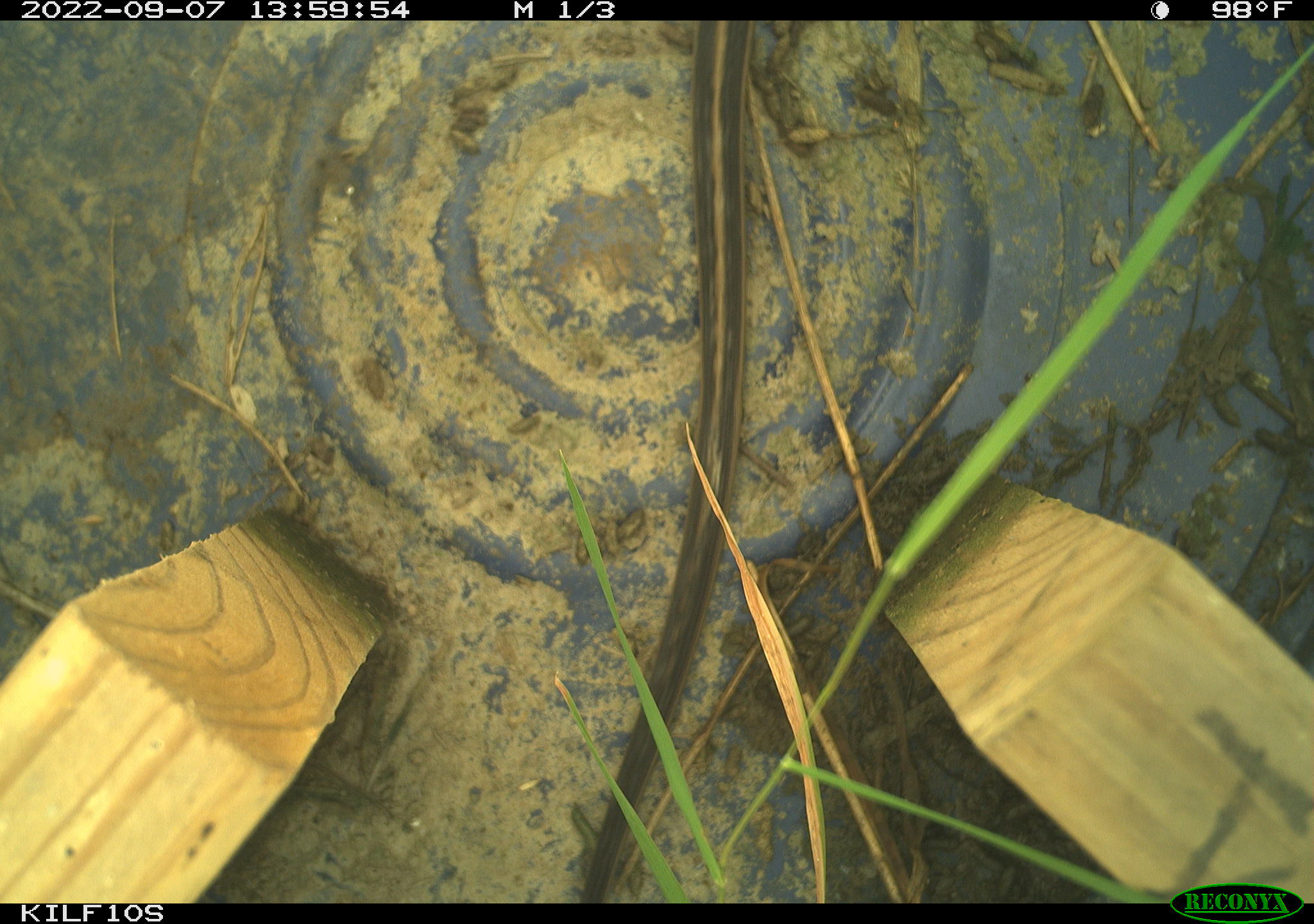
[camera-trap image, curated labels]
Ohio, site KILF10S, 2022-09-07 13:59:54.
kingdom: Animalia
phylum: Chordata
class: Reptilia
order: Squamata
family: Colubridae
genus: Thamnophis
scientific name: Thamnophis sirtalis sirtalis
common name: eastern gartersnake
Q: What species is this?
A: Eastern gartersnake (Thamnophis sirtalis sirtalis).